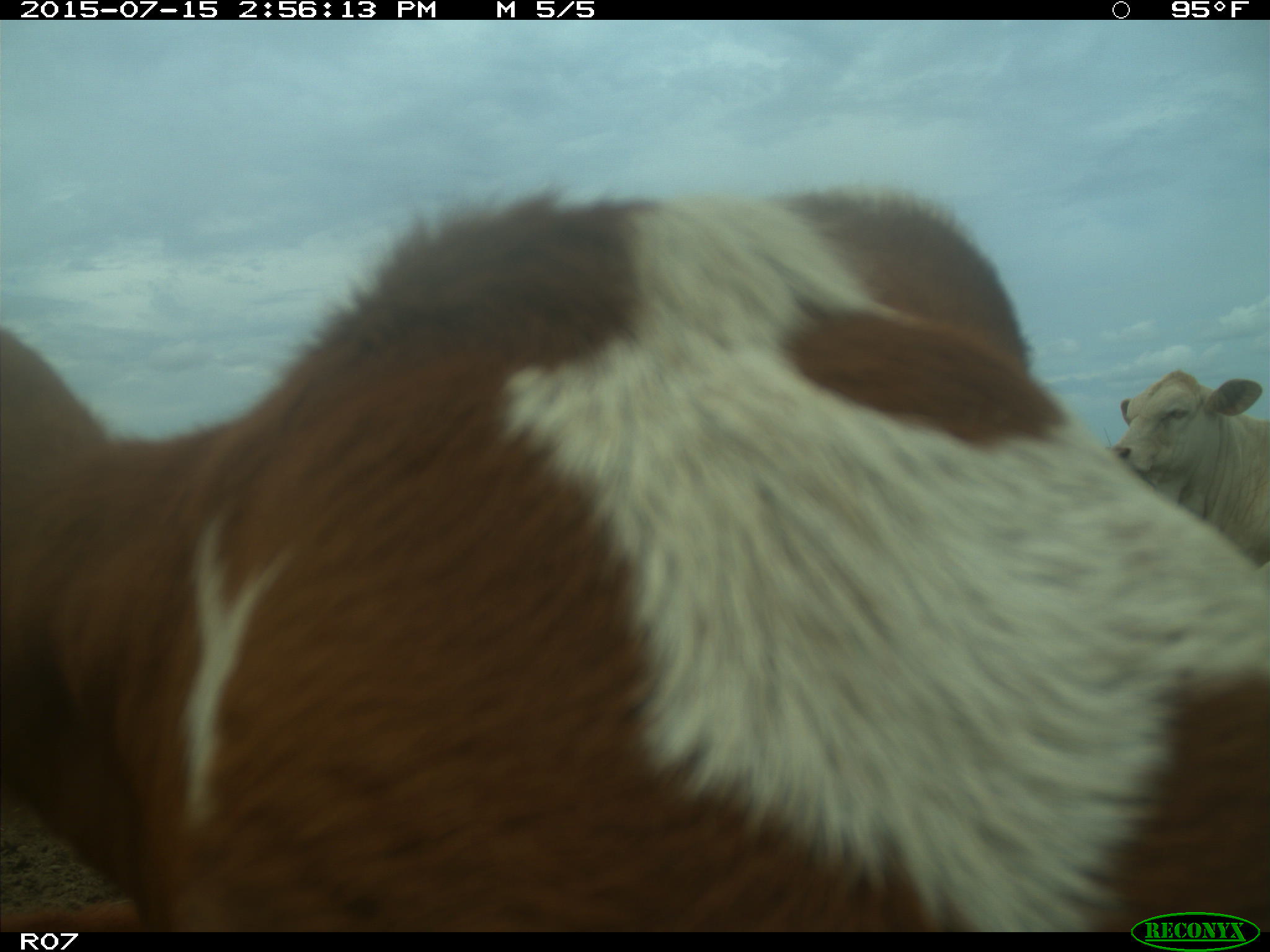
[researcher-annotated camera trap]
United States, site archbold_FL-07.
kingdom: Animalia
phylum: Chordata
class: Mammalia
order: Artiodactyla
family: Bovidae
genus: Bos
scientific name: Bos taurus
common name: domestic cow